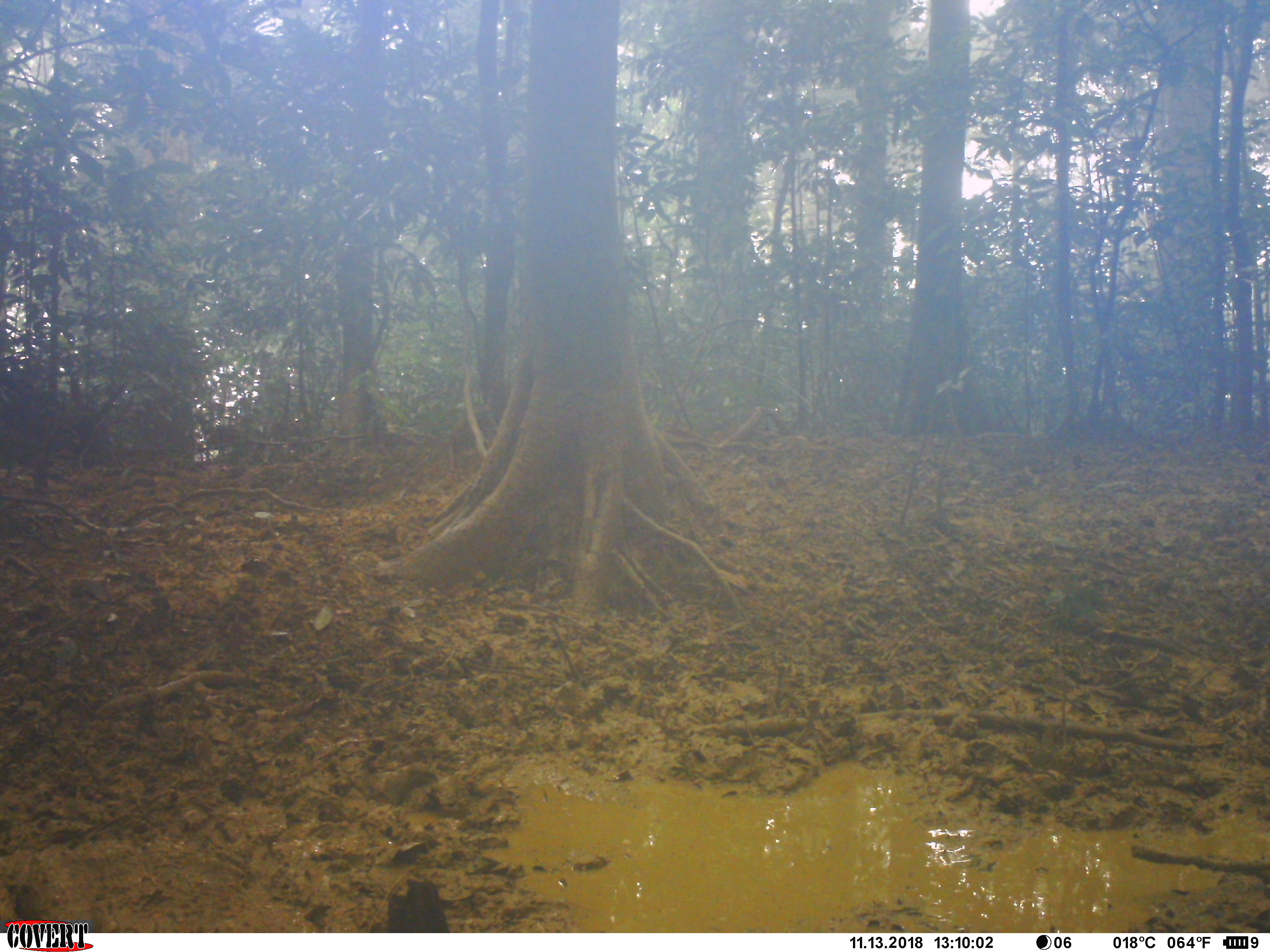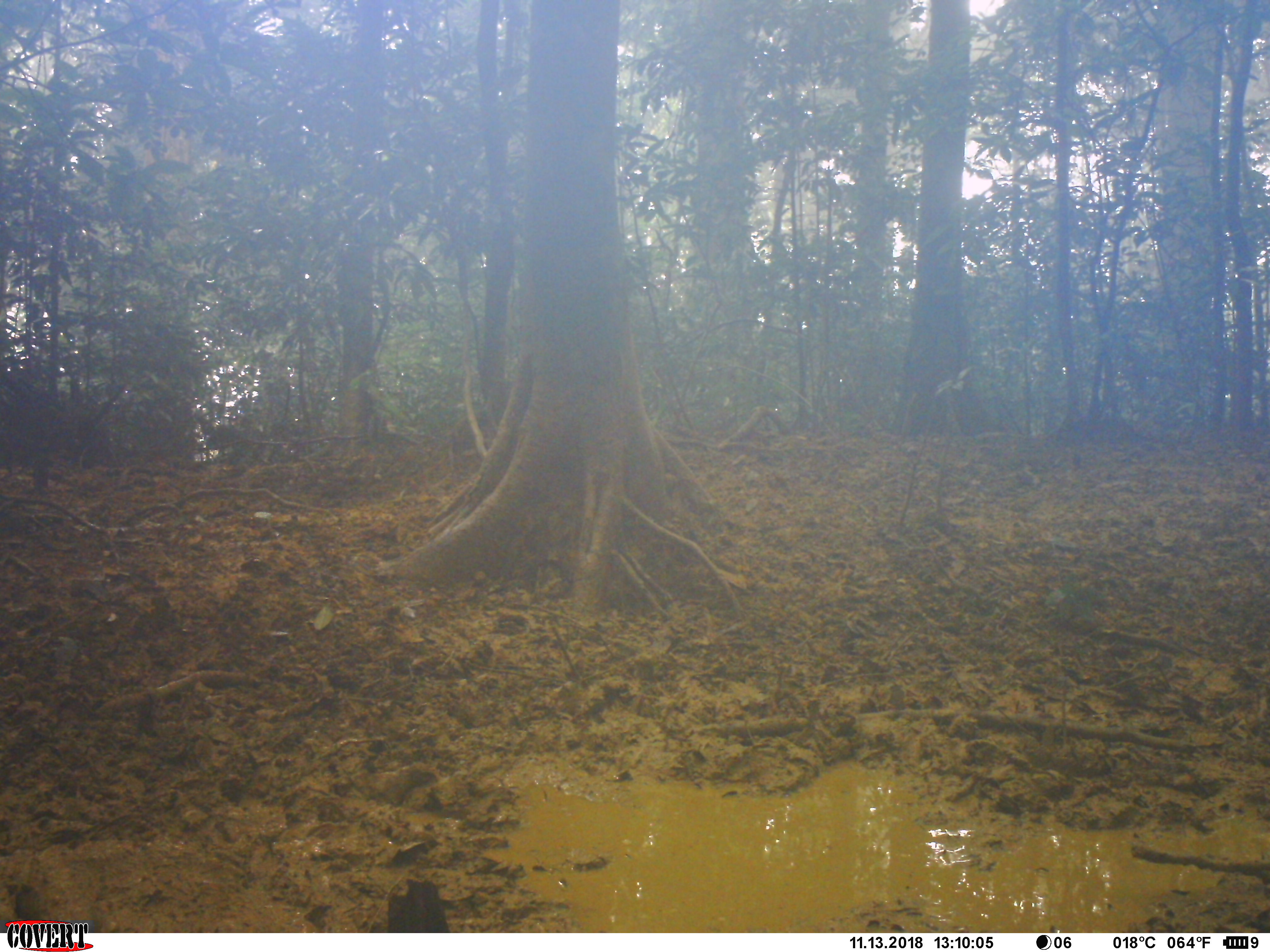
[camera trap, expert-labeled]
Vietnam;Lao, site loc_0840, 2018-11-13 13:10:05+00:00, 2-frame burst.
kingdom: Animalia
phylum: Chordata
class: Mammalia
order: Artiodactyla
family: Suidae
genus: Sus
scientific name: Sus scrofa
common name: eurasian wild pig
Eurasian wild pig (Sus scrofa). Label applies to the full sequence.